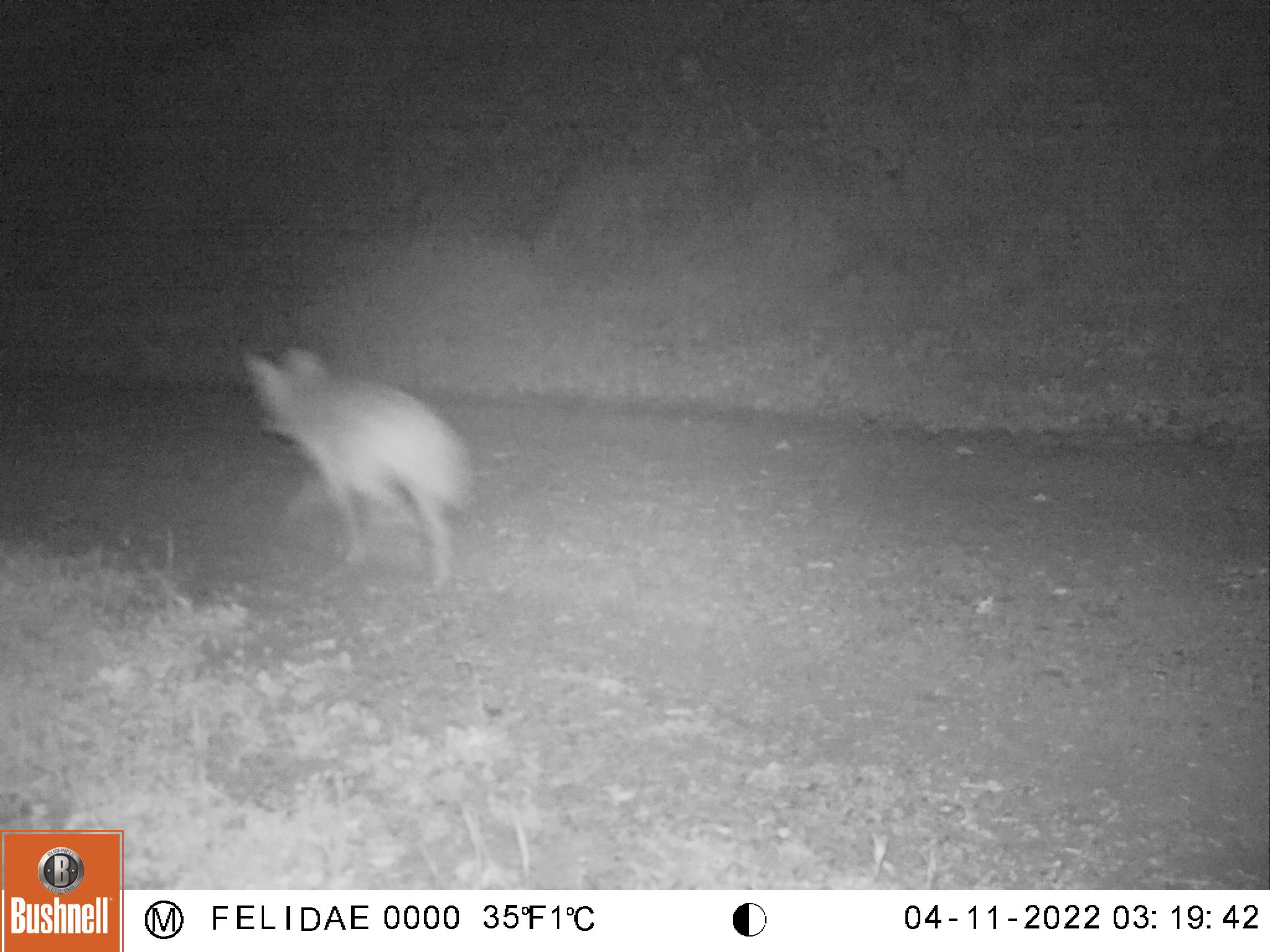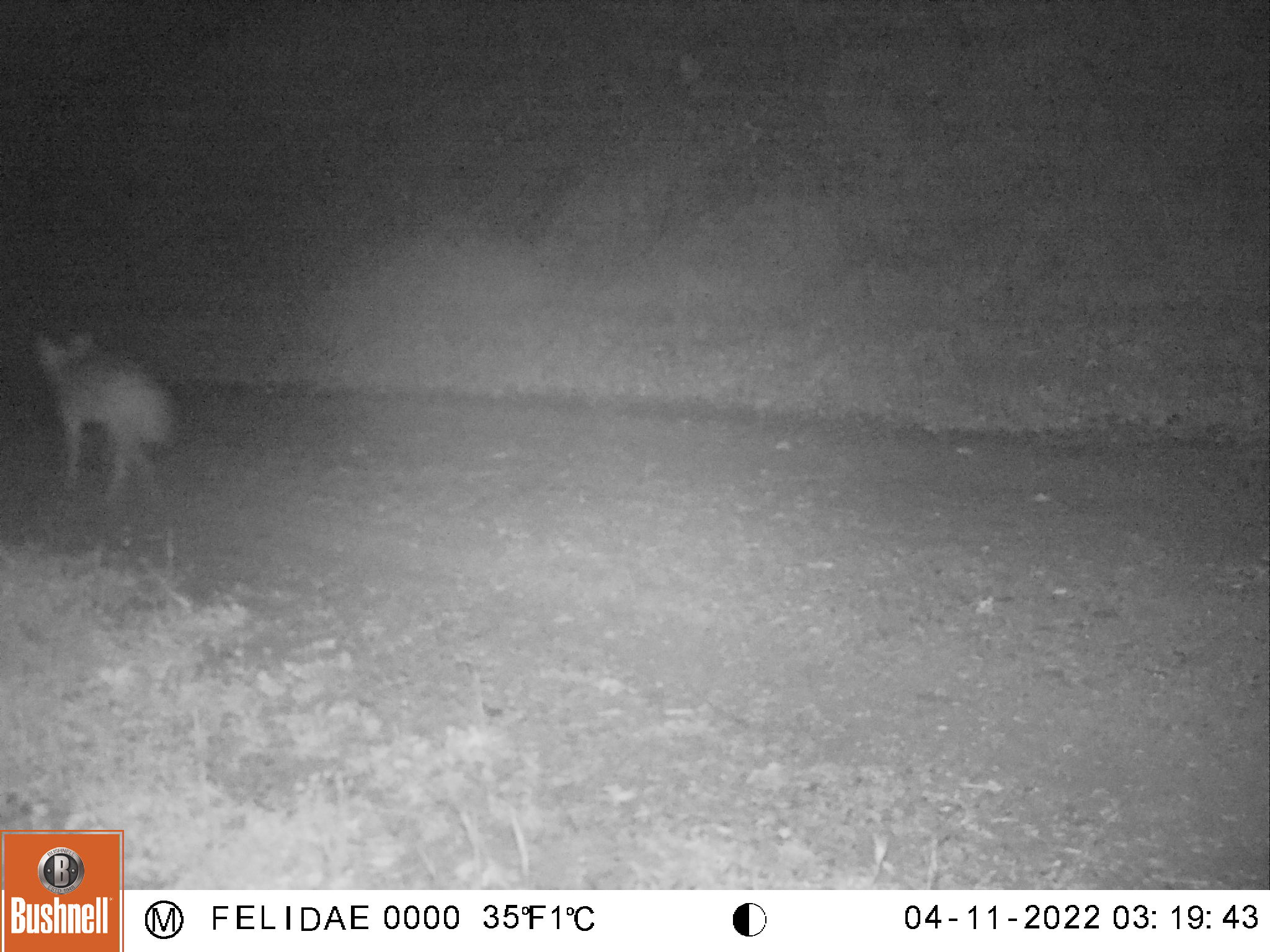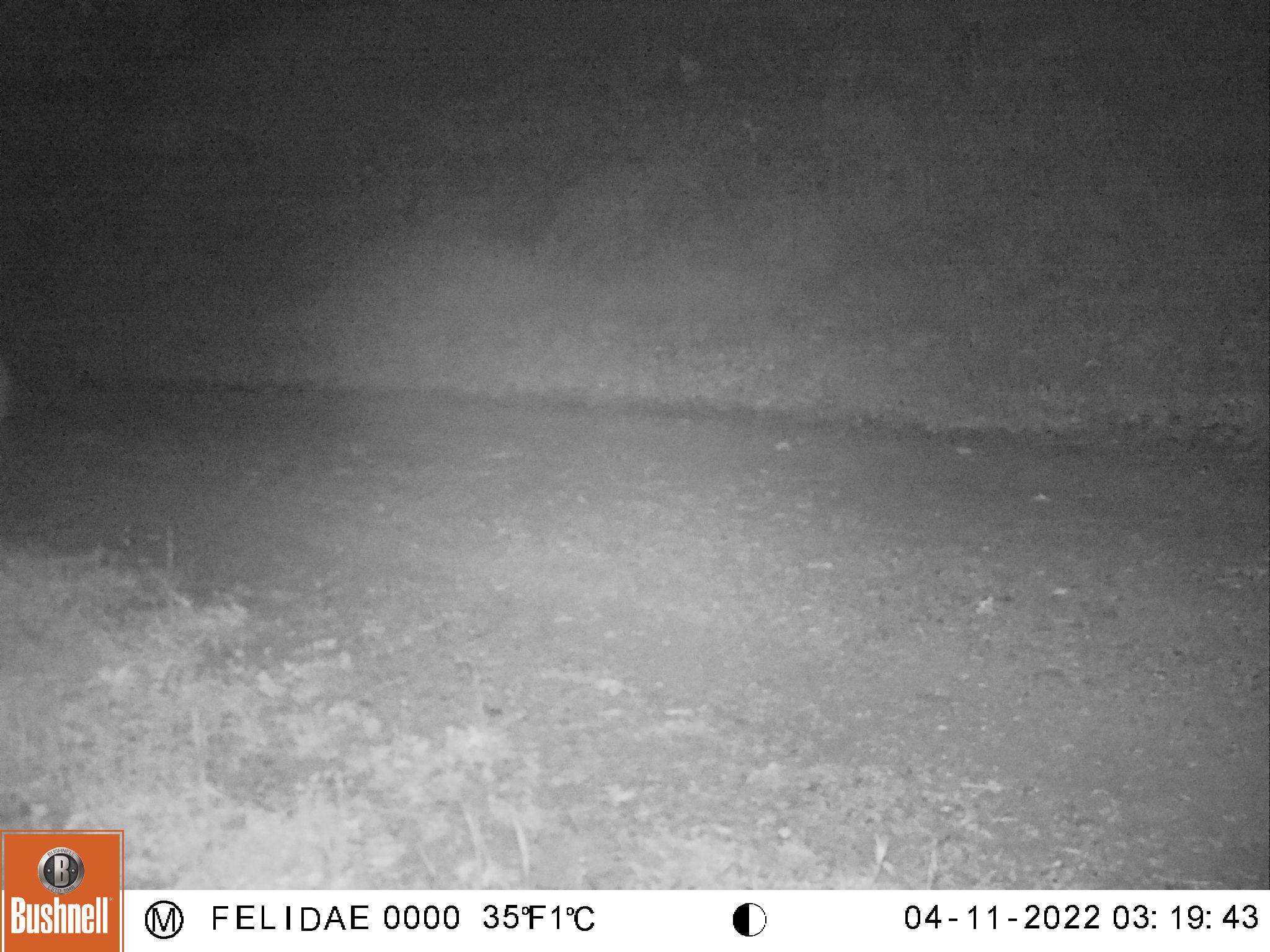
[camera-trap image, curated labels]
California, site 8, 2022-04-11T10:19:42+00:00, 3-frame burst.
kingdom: Animalia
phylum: Chordata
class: Mammalia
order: Carnivora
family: Canidae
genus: Canis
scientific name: Canis latrans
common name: coyote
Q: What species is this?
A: Coyote (Canis latrans).